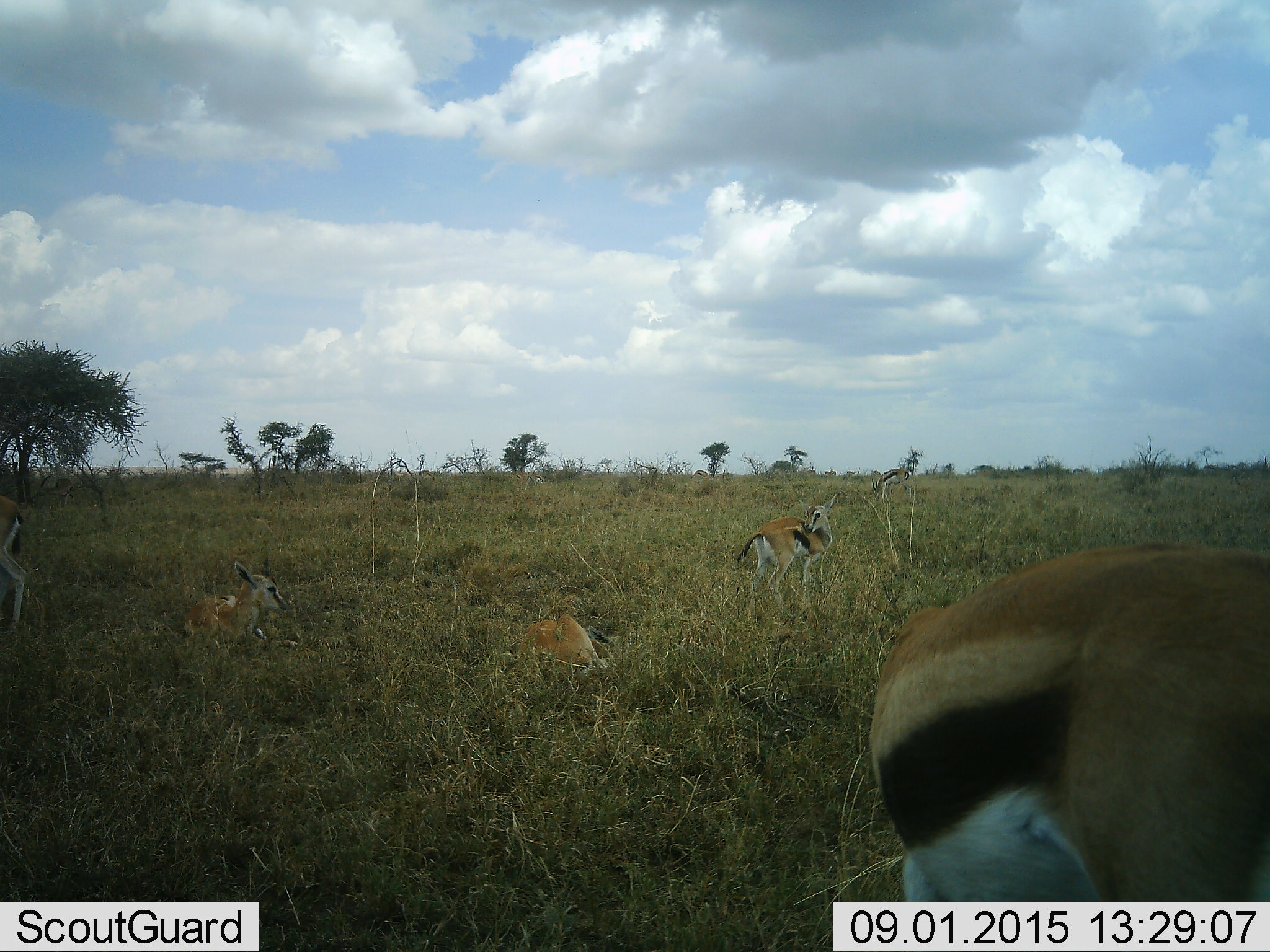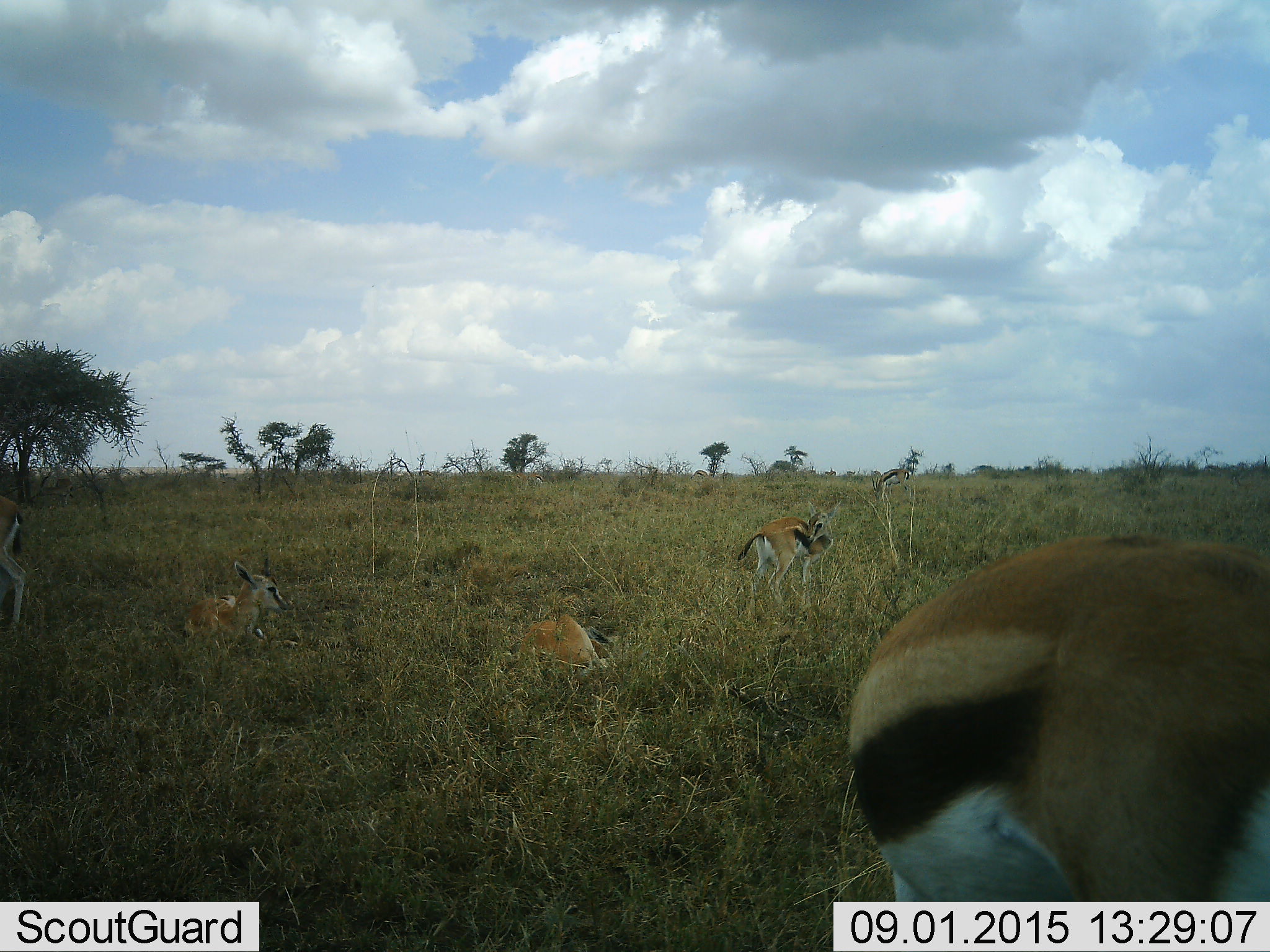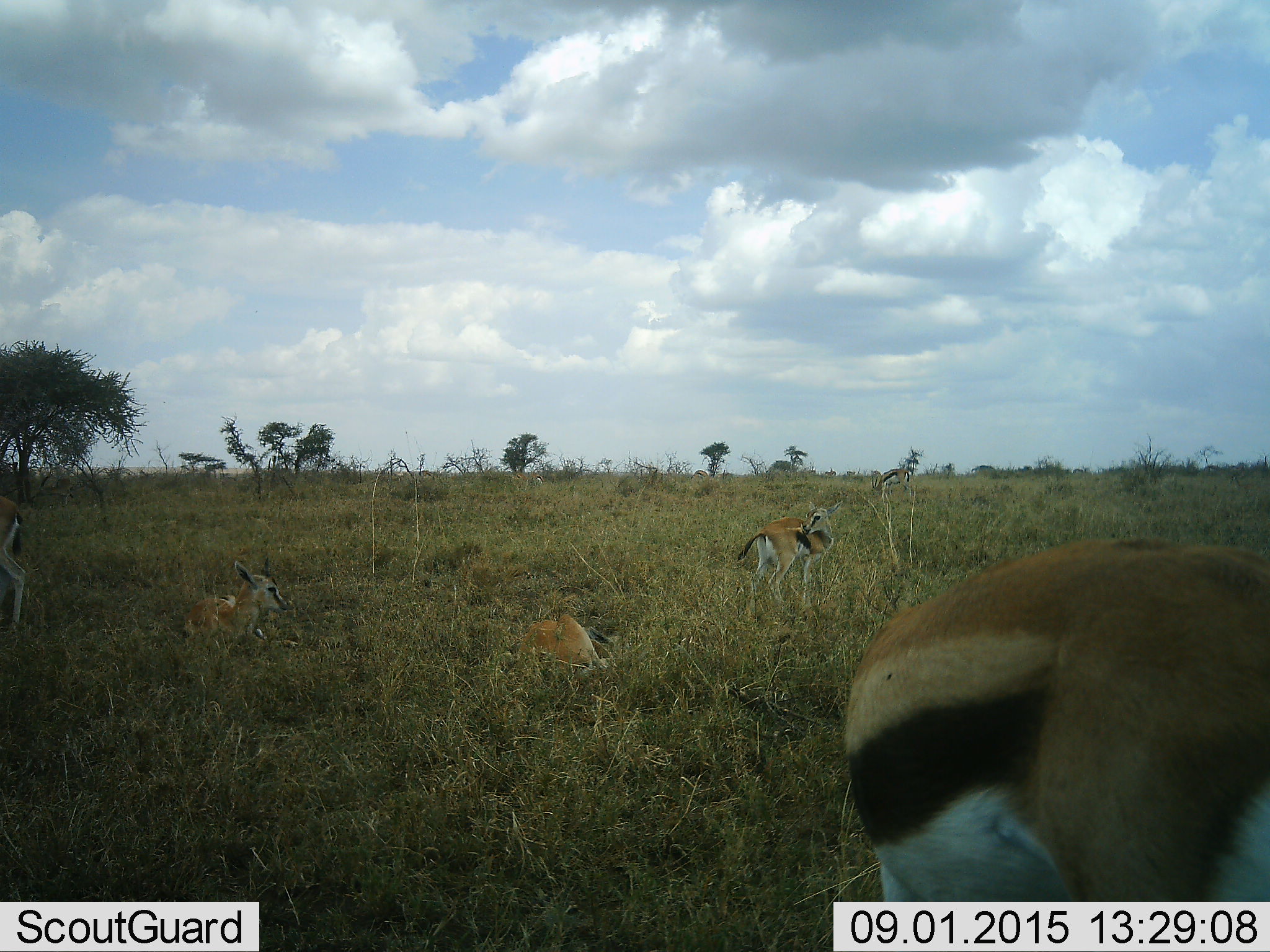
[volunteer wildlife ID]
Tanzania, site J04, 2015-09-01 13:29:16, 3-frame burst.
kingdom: Animalia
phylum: Chordata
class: Mammalia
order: Artiodactyla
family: Bovidae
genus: Eudorcas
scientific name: Eudorcas thomsonii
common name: thomson's gazelle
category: gazellethomsons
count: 5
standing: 89%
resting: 89%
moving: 22%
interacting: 0%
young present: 22%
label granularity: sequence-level